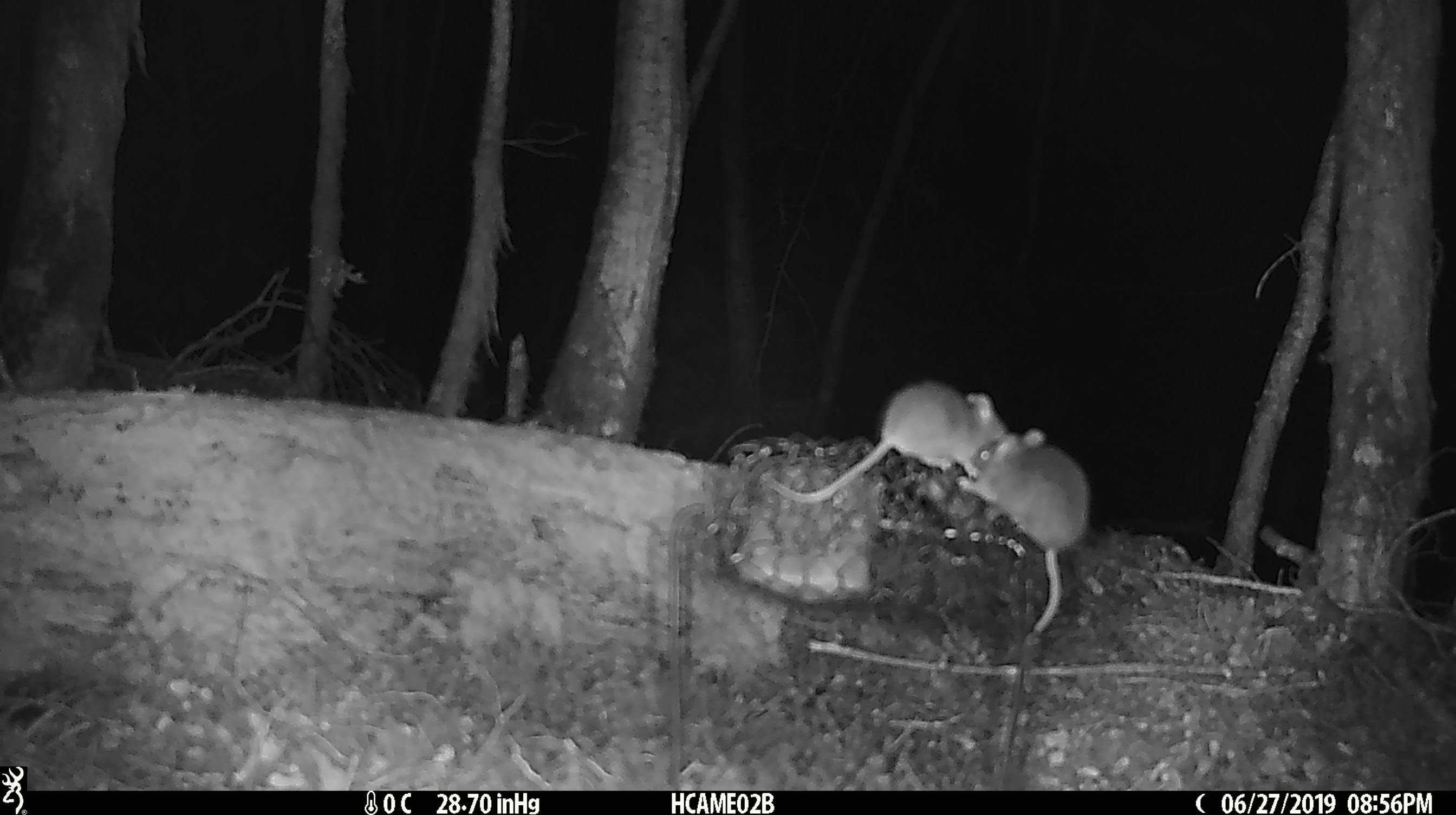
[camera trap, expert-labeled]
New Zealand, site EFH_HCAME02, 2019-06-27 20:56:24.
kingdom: Animalia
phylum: Chordata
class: Mammalia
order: Rodentia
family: Muridae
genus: Mus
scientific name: Mus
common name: mouse